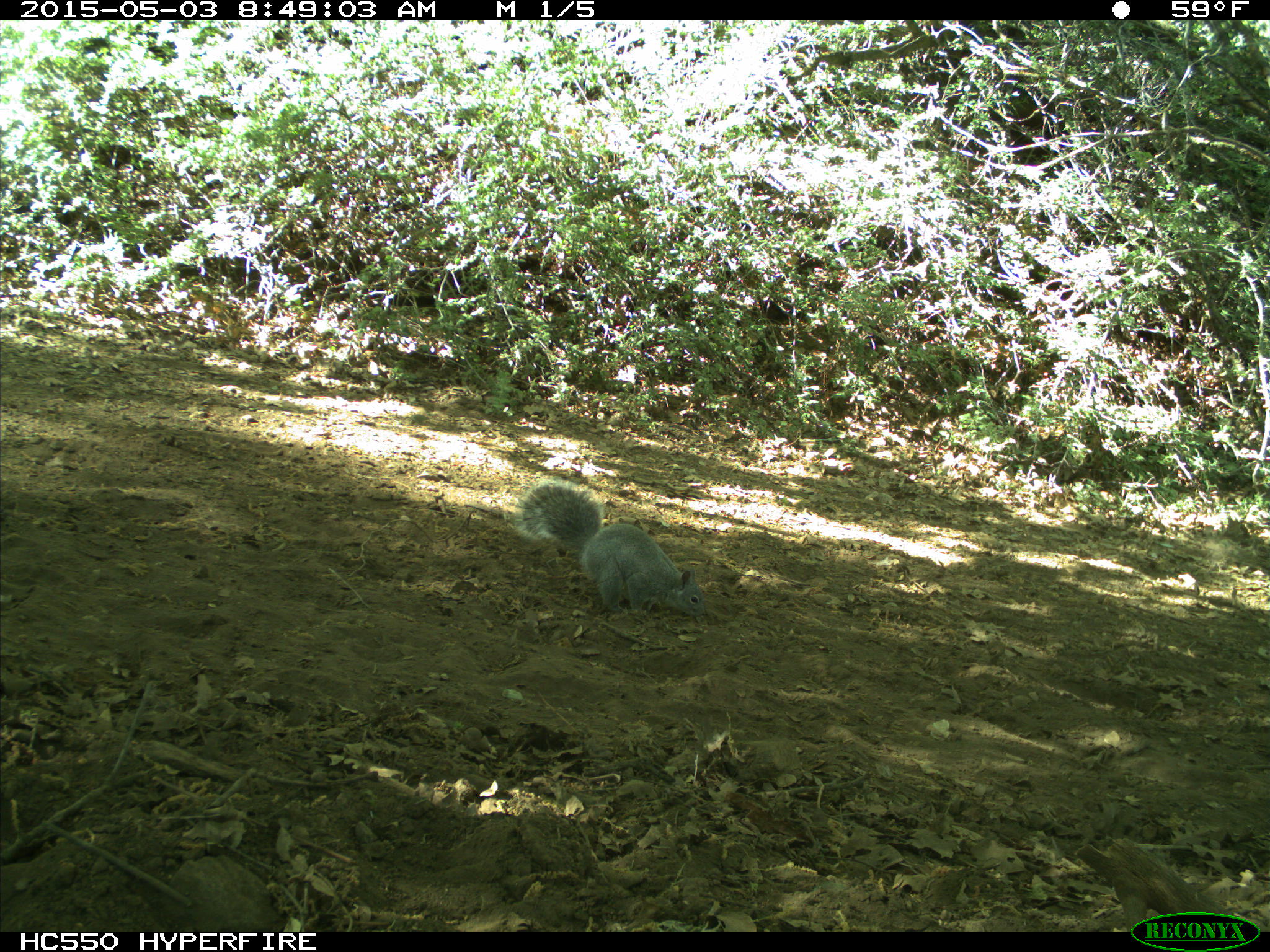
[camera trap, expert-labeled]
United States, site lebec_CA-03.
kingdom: Animalia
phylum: Chordata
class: Mammalia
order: Rodentia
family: Sciuridae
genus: Sciurus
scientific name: Sciurus carolinensis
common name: eastern gray squirrel